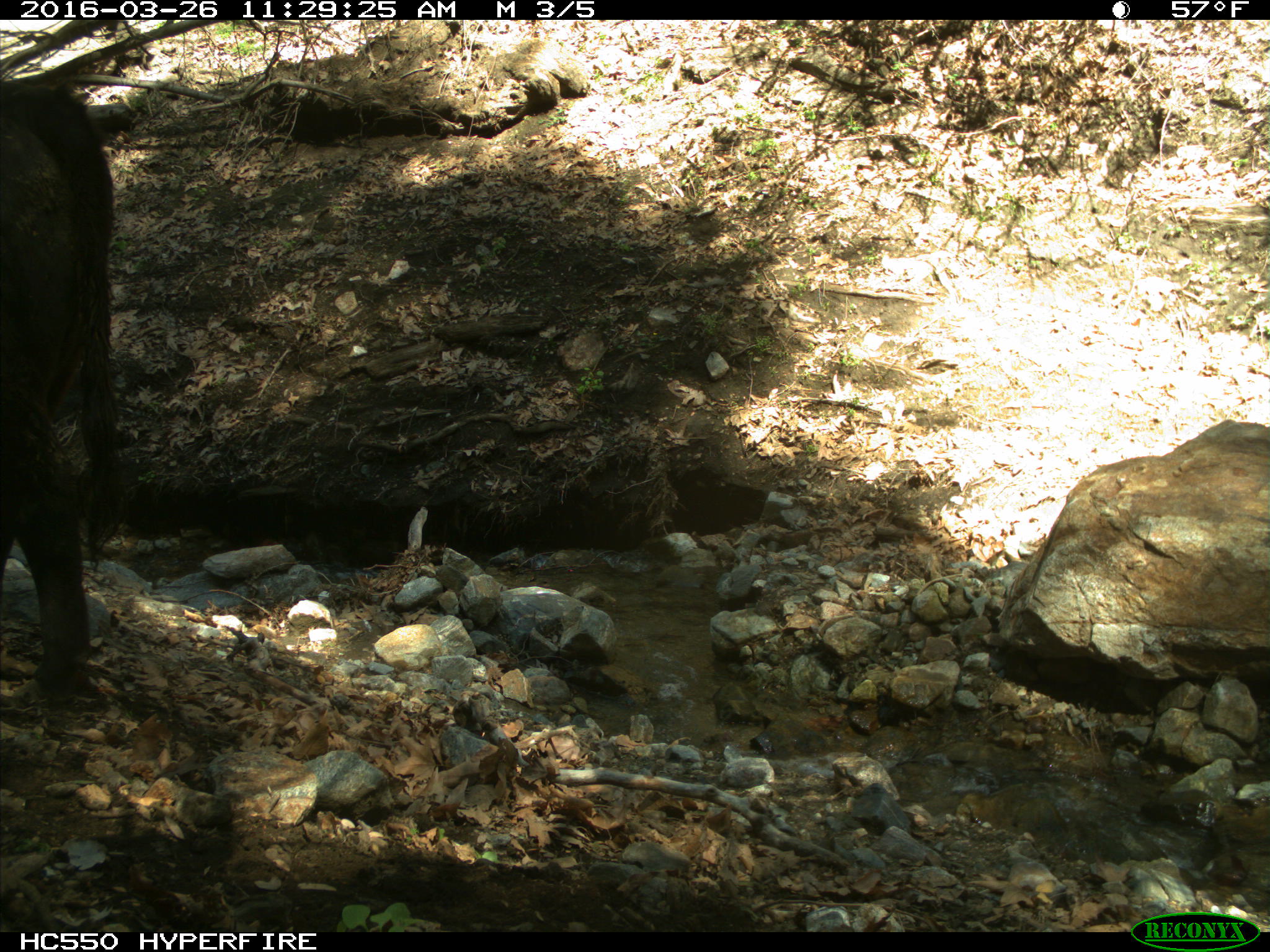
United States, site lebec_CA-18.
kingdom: Animalia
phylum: Chordata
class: Mammalia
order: Artiodactyla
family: Bovidae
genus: Bos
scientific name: Bos taurus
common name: domestic cow